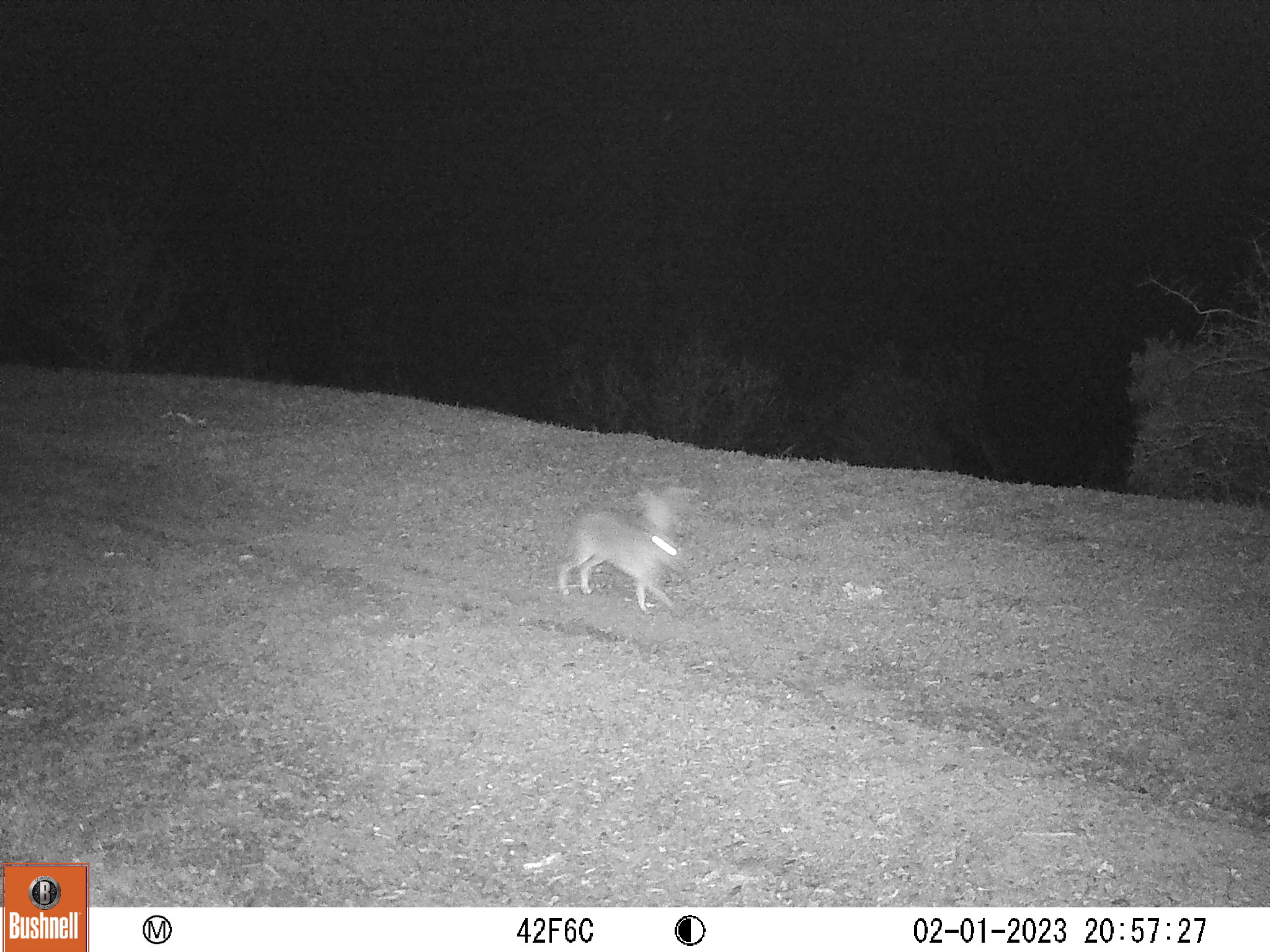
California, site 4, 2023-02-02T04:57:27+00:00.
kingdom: Animalia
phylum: Chordata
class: Mammalia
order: Lagomorpha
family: Leporidae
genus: Lepus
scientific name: Lepus californicus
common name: black-tailed jackrabbit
Black-tailed jackrabbit (Lepus californicus).